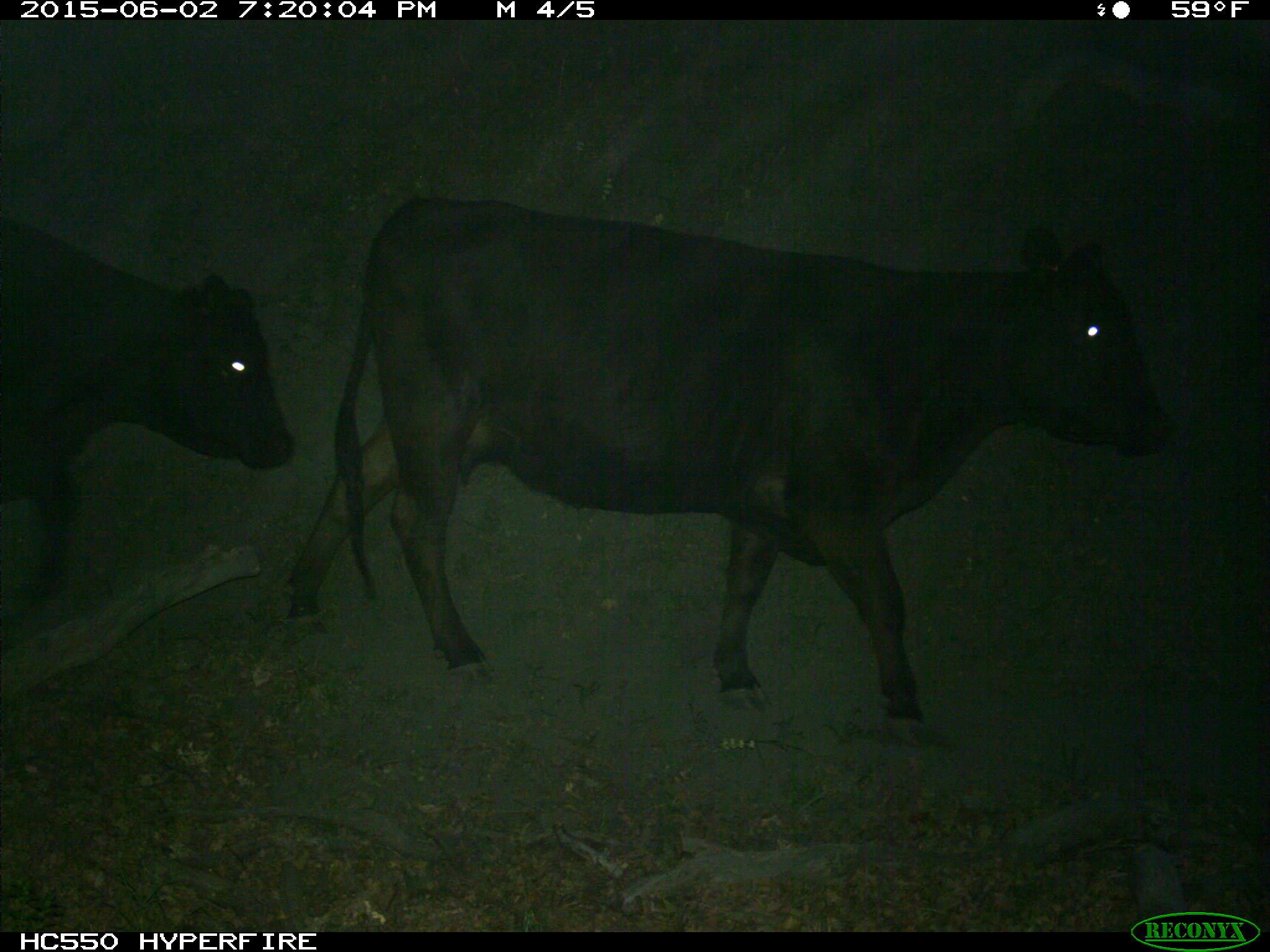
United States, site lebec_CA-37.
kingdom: Animalia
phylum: Chordata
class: Mammalia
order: Artiodactyla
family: Bovidae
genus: Bos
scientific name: Bos taurus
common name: domestic cow